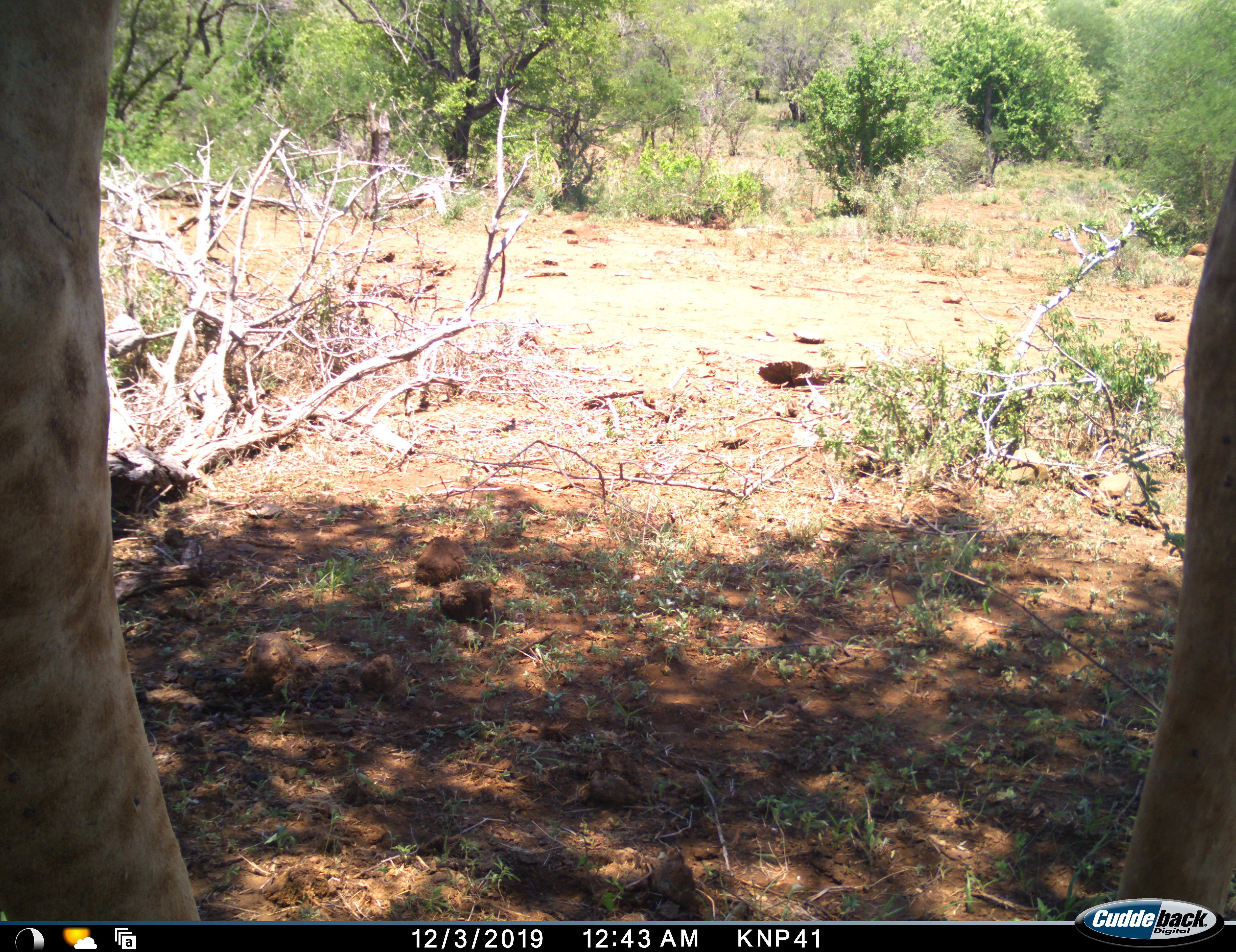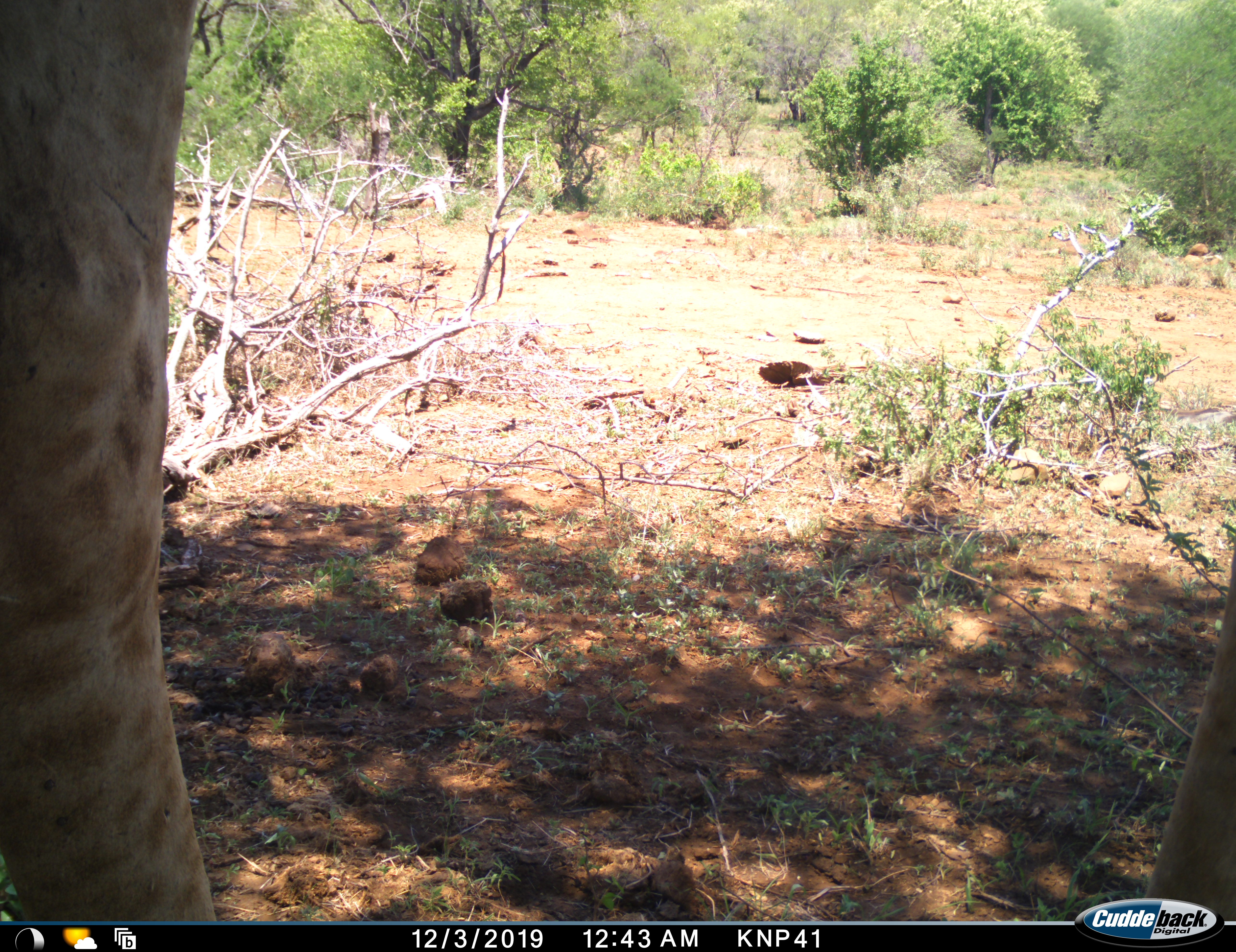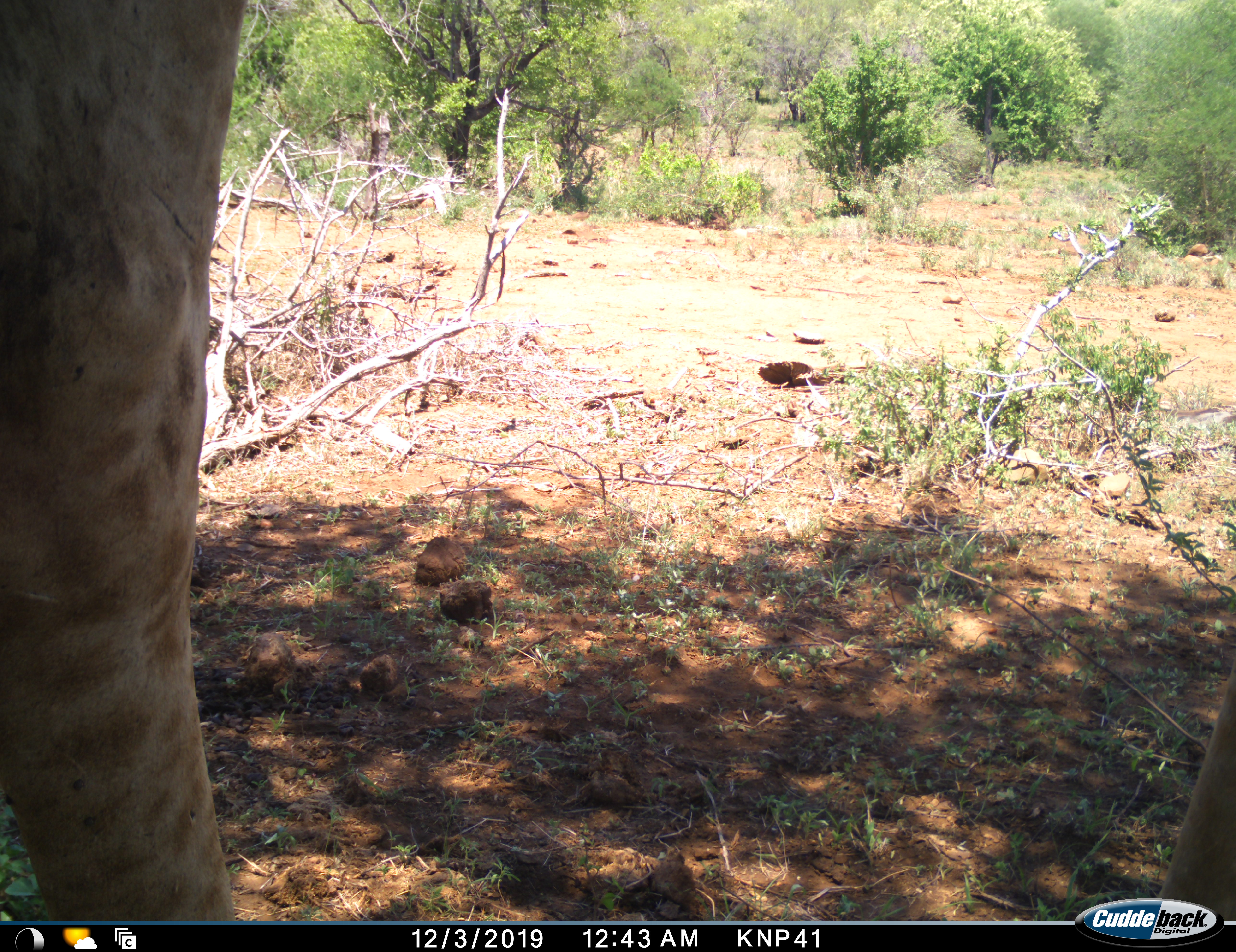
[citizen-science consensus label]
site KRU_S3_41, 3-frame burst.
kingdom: Animalia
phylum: Chordata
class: Mammalia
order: Artiodactyla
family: Giraffidae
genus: Giraffa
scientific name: Giraffa camelopardalis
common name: giraffe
Giraffe (Giraffa camelopardalis), count 1. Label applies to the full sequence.